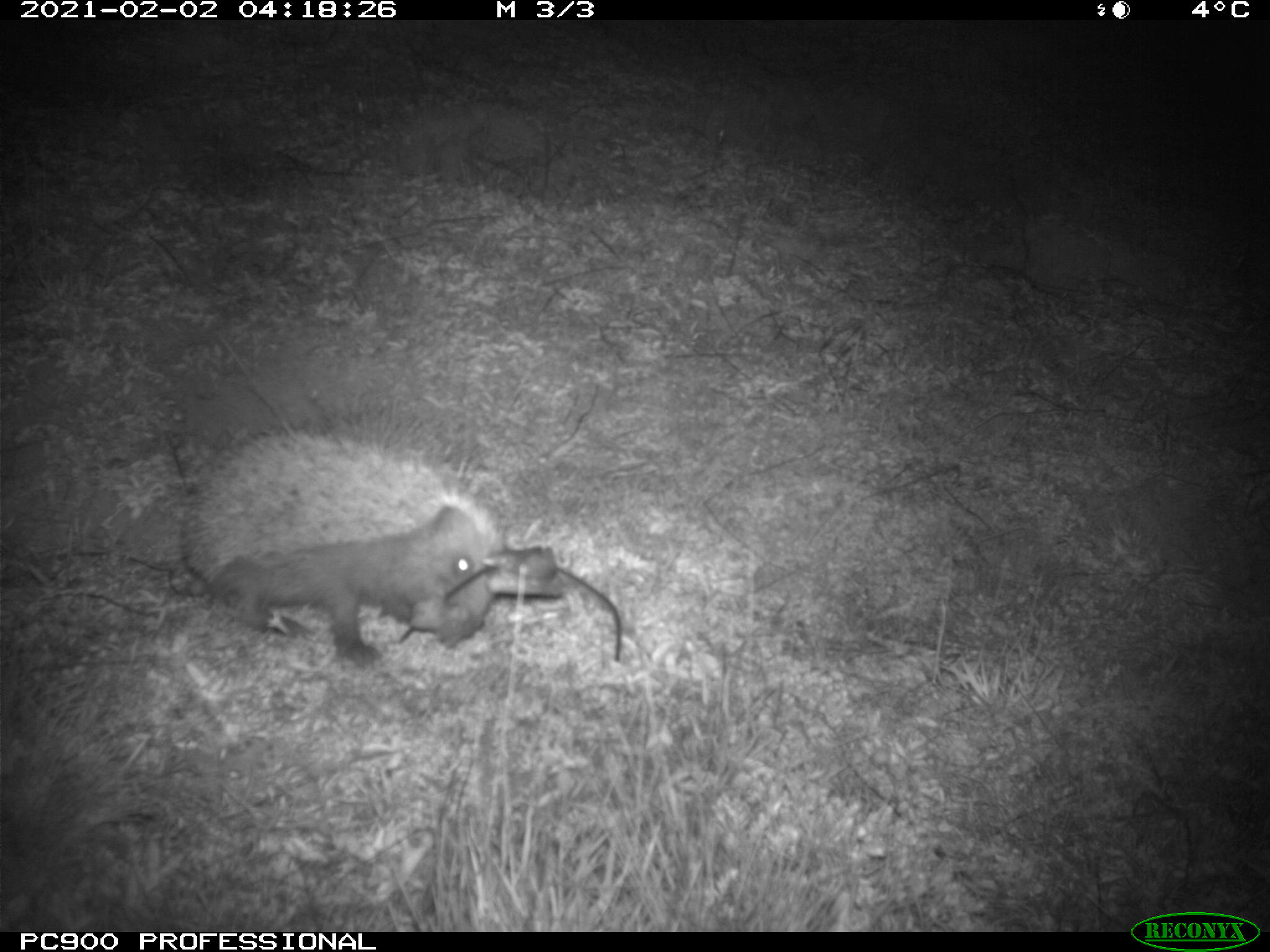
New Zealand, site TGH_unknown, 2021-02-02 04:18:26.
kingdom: Animalia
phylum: Chordata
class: Mammalia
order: Eulipotyphla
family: Erinaceidae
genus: Erinaceus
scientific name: Erinaceus europaeus europaeus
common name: european hedgehog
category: hedgehog